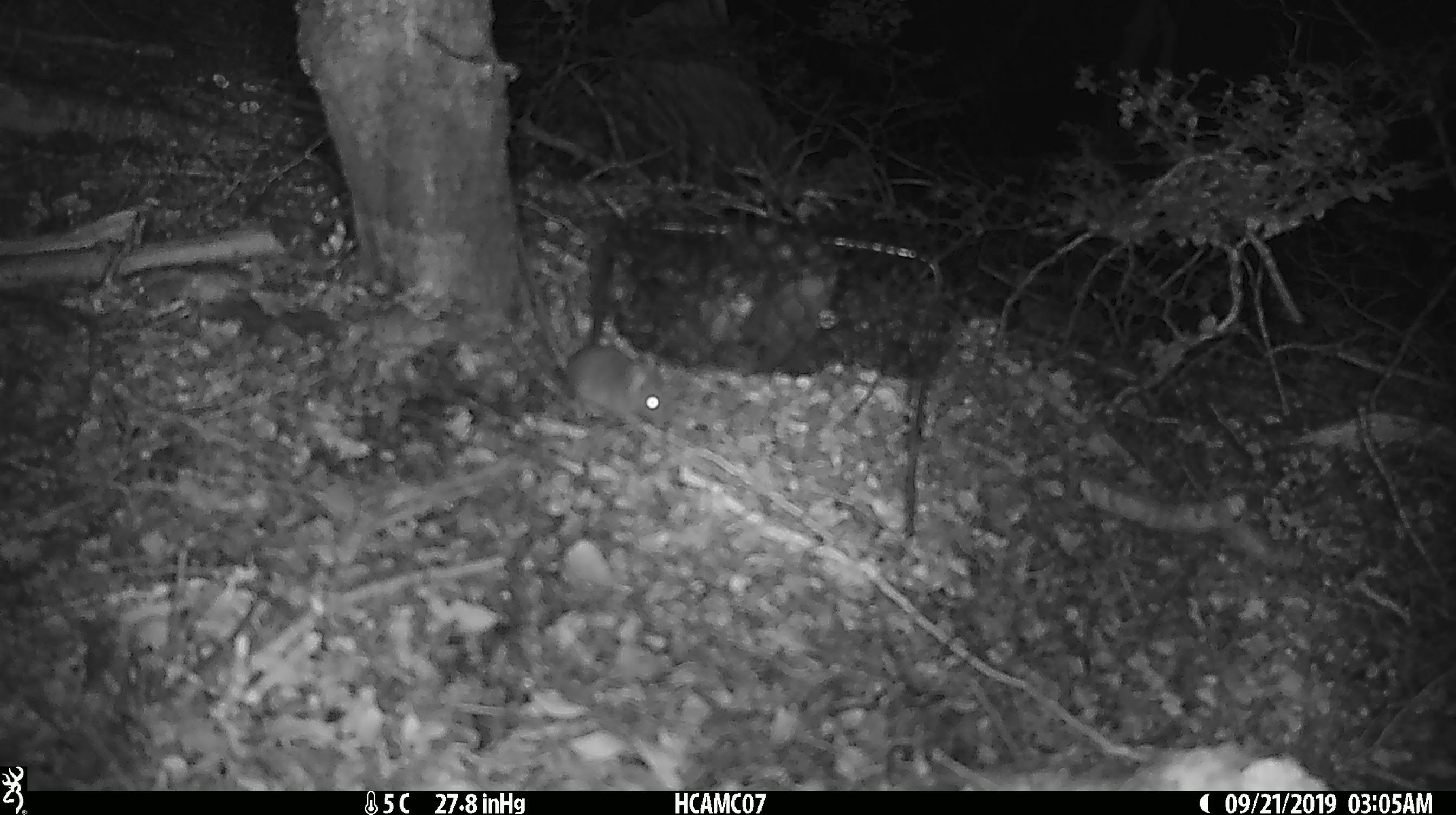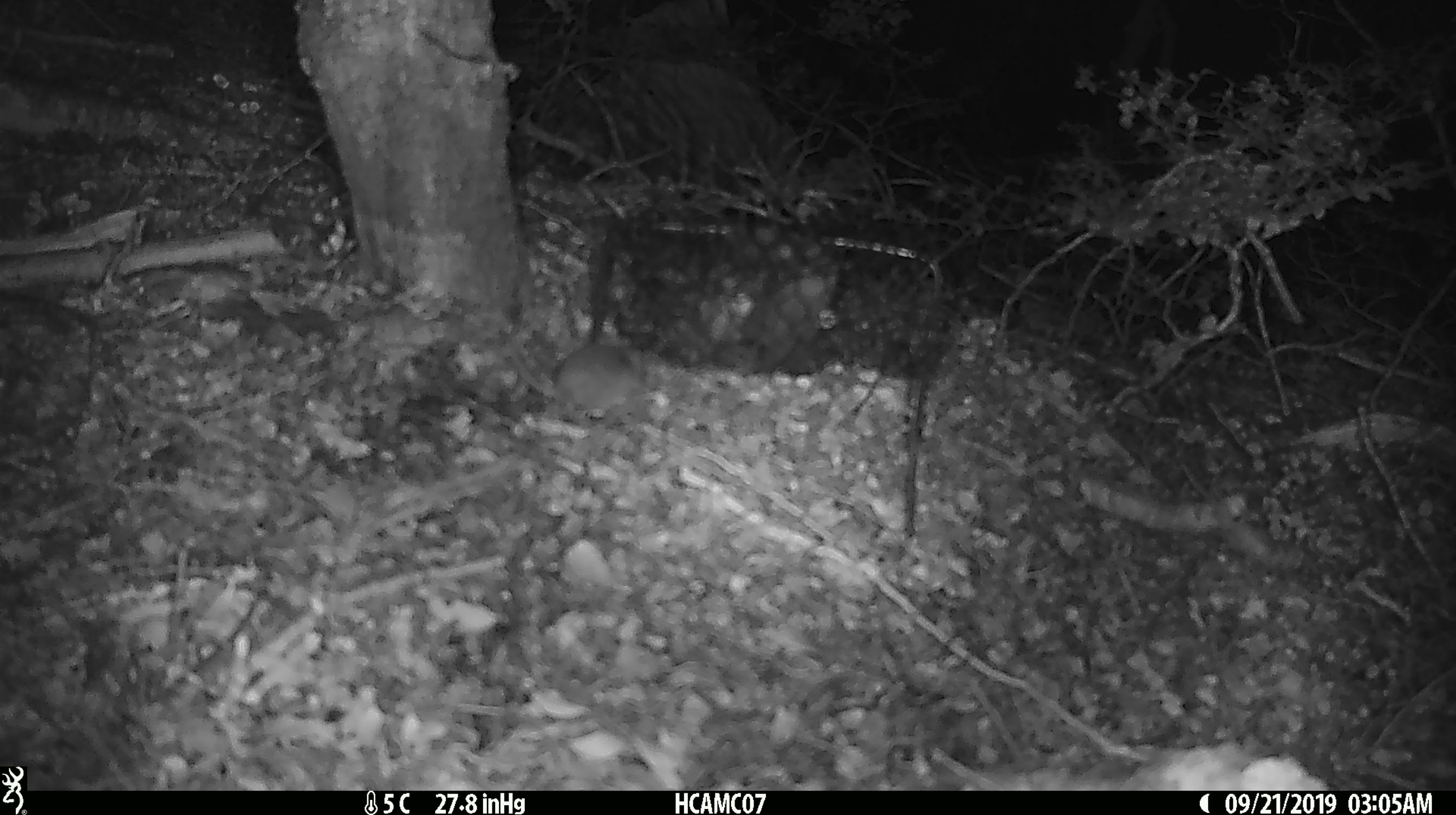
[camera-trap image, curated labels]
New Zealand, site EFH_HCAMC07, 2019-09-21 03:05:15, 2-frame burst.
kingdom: Animalia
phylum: Chordata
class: Mammalia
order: Rodentia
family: Muridae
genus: Mus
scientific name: Mus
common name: mouse